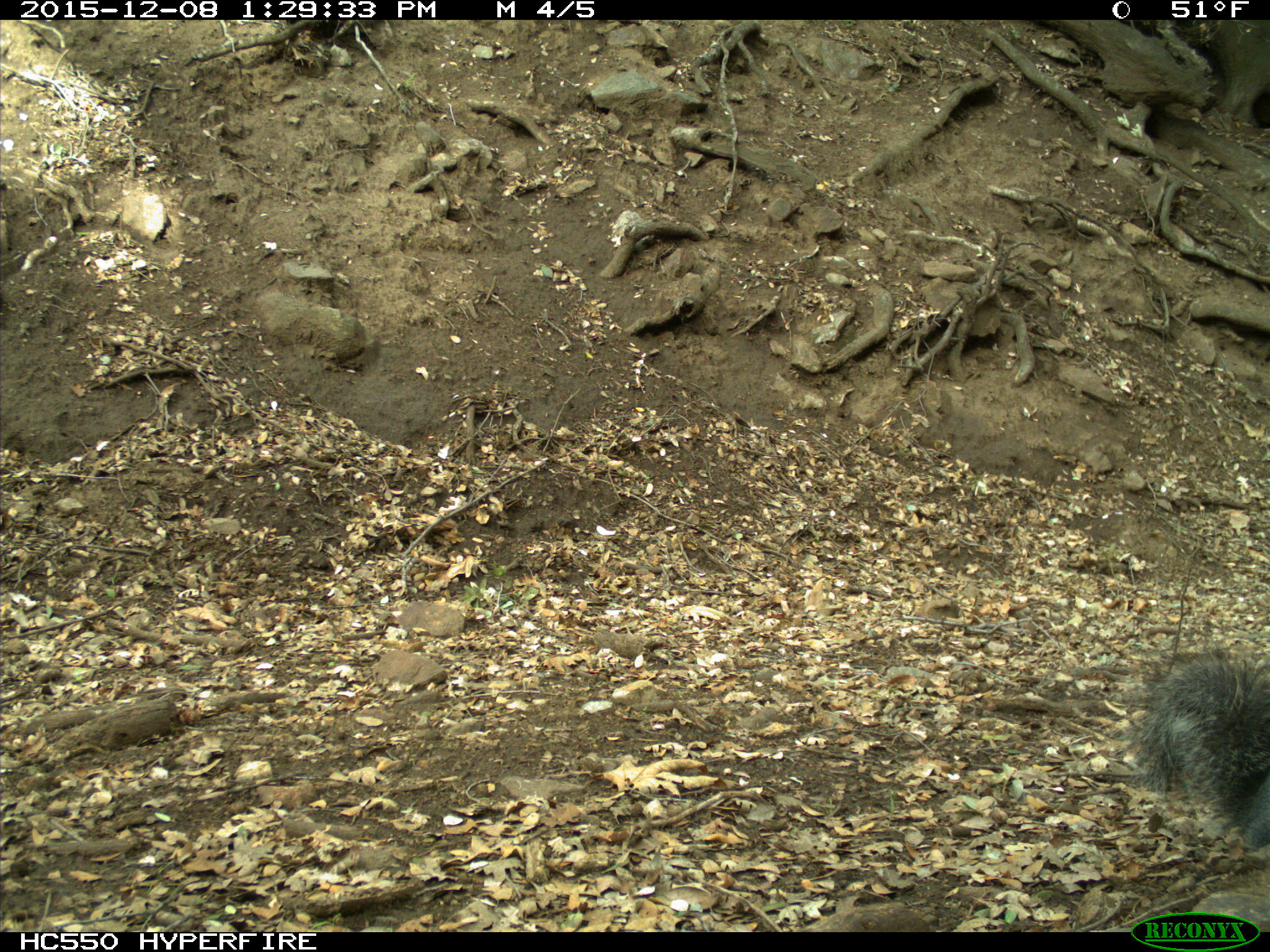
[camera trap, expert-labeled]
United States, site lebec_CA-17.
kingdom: Animalia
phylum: Chordata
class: Mammalia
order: Rodentia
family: Sciuridae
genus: Sciurus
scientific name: Sciurus carolinensis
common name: eastern gray squirrel